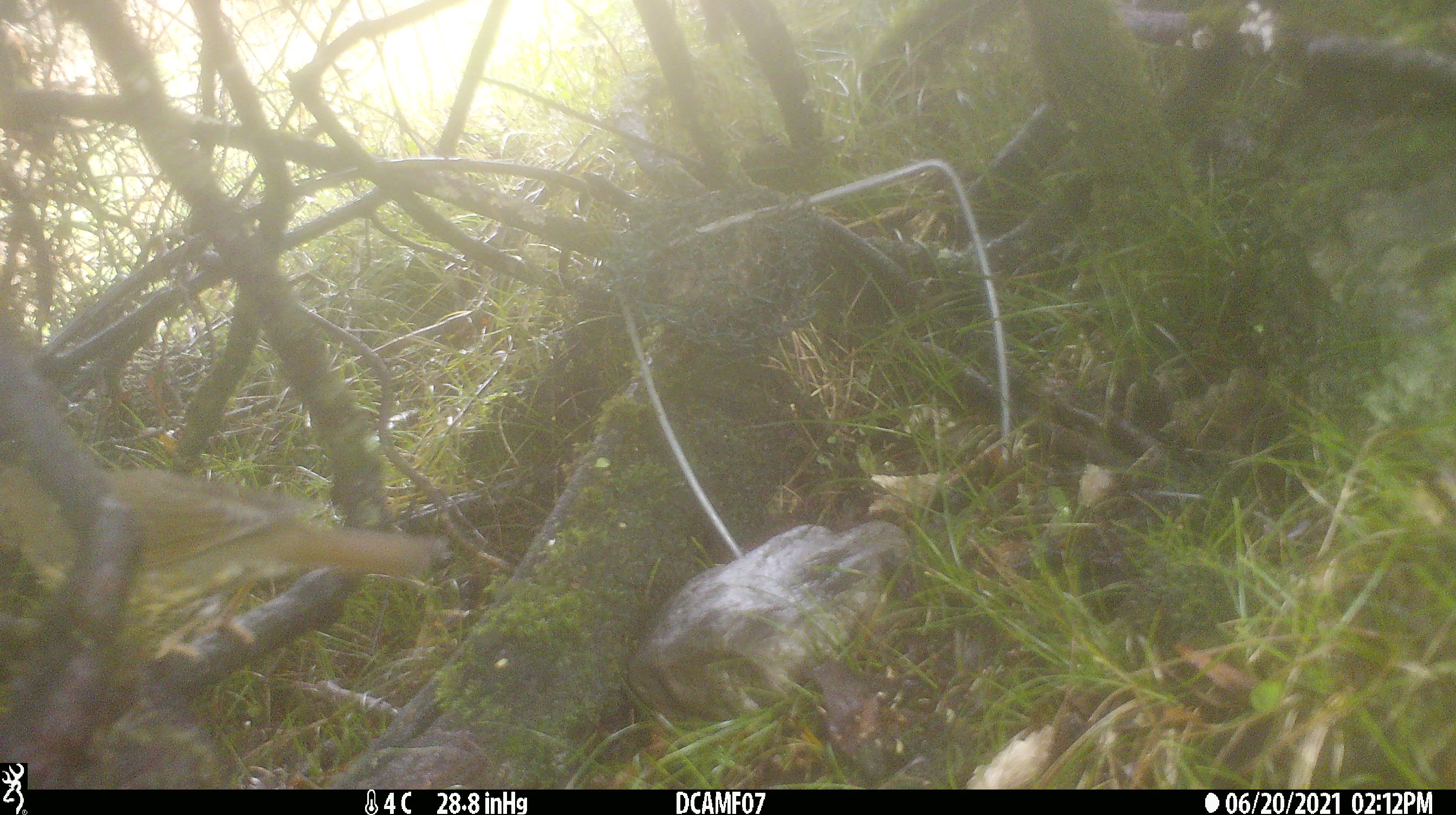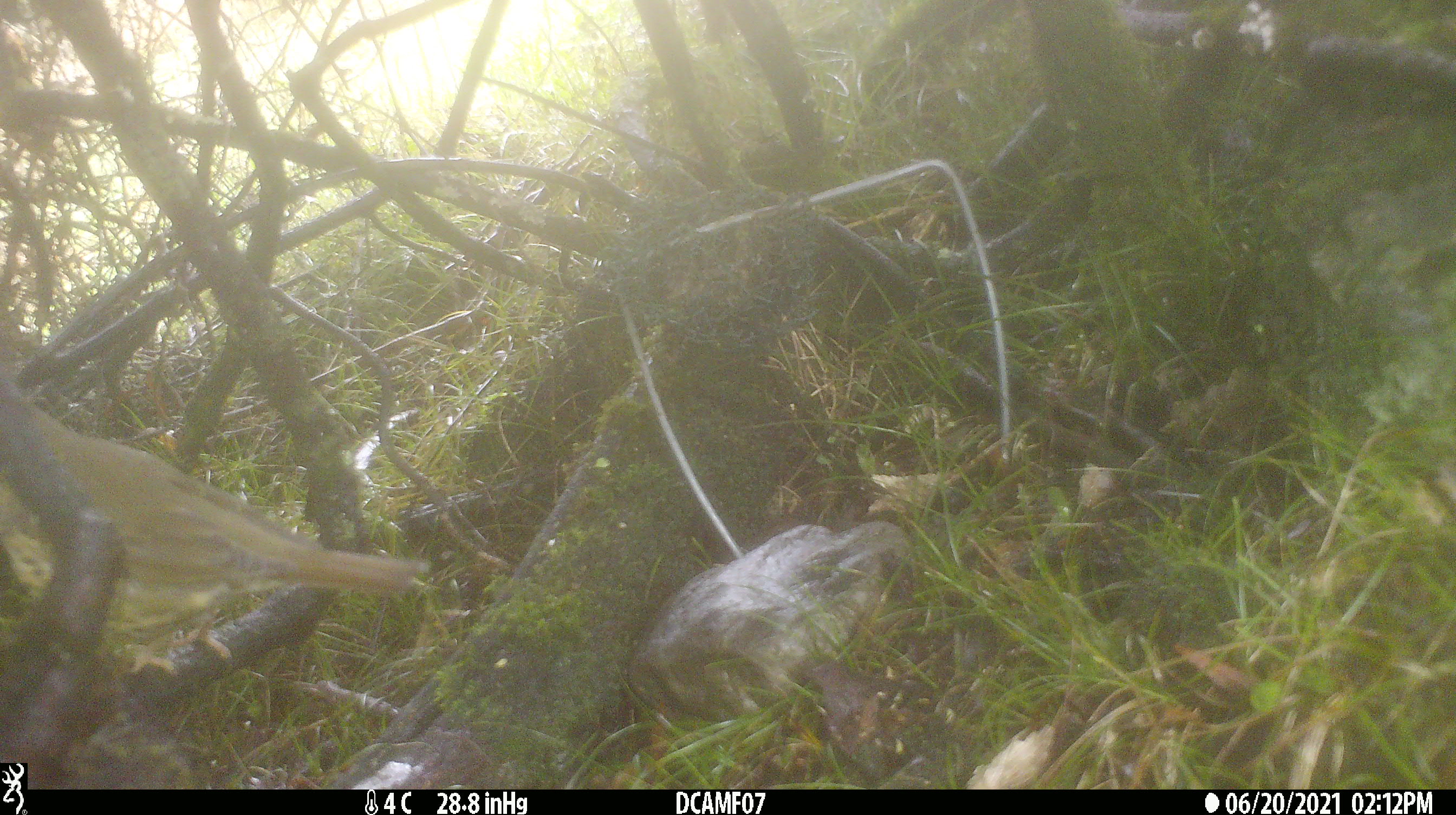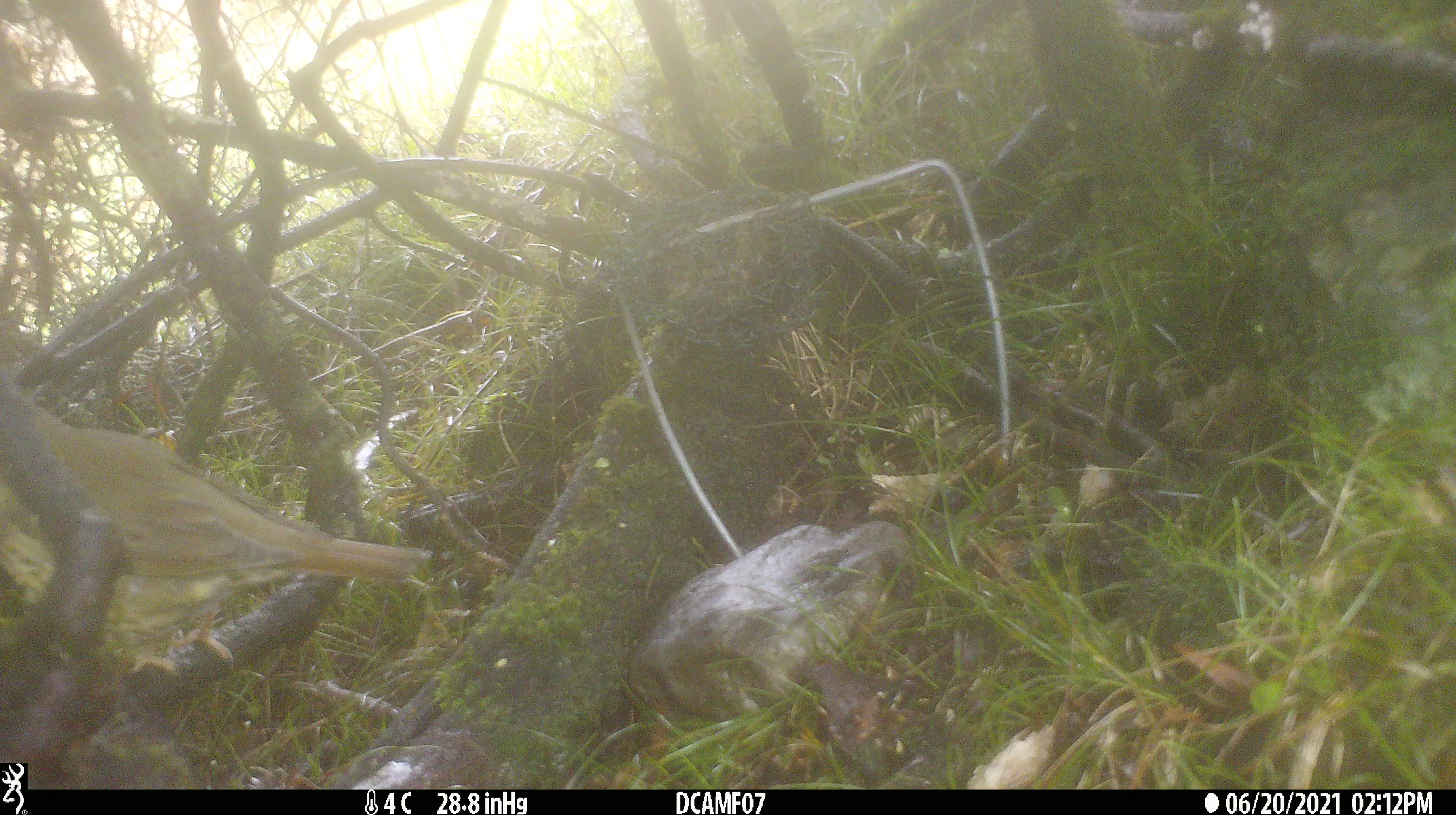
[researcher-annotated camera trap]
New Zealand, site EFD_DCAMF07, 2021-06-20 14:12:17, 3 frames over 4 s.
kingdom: Animalia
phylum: Chordata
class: Aves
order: Passeriformes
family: Turdidae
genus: Turdus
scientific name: Turdus philomelos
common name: song thrush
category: thrush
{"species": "thrush (song thrush) (Turdus philomelos)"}